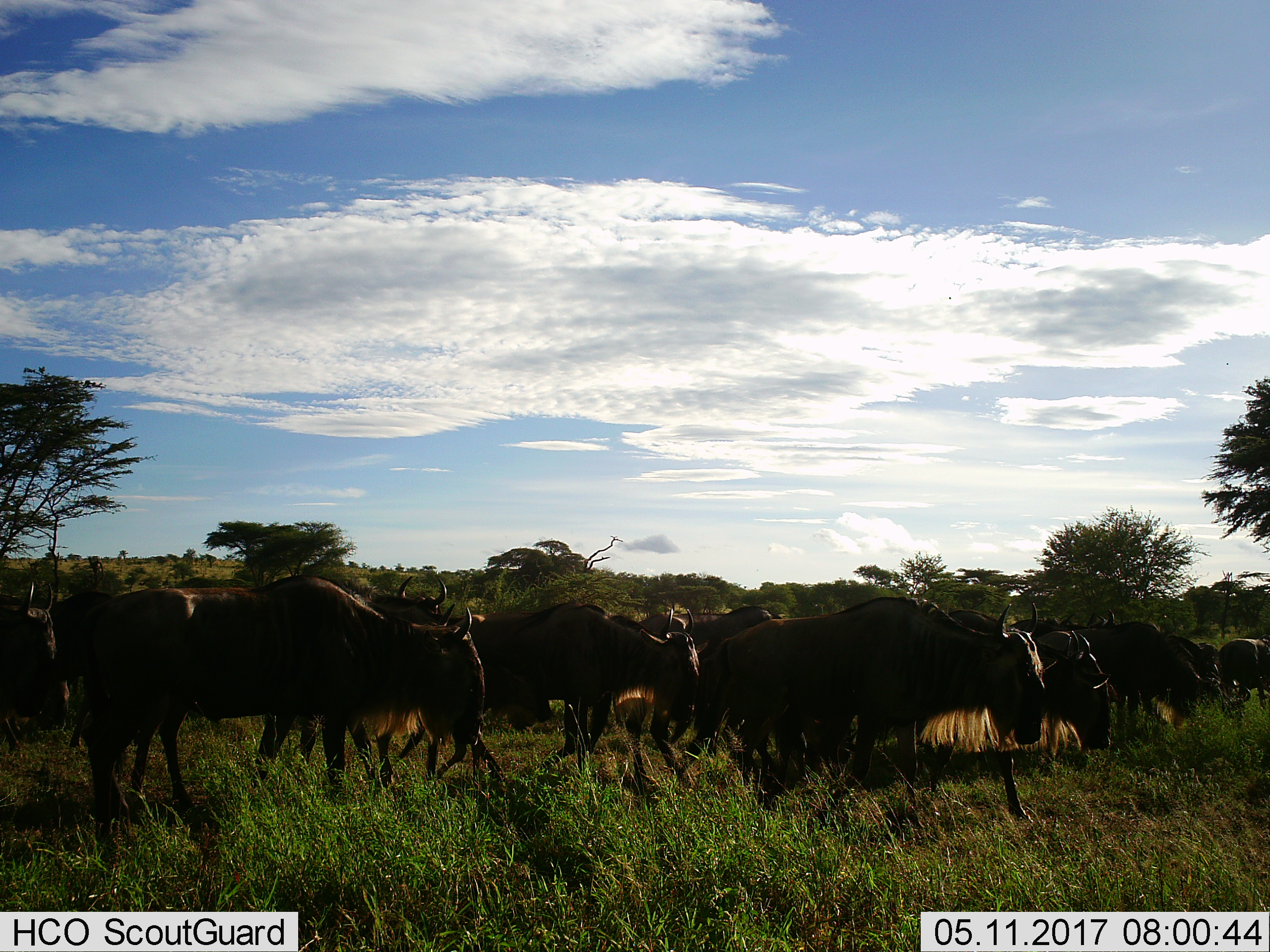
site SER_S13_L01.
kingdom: Animalia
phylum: Chordata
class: Mammalia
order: Artiodactyla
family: Bovidae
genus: Connochaetes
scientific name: Connochaetes taurinus taurinus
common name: blue wildebeest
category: wildebeestblue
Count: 11-50.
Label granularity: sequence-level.